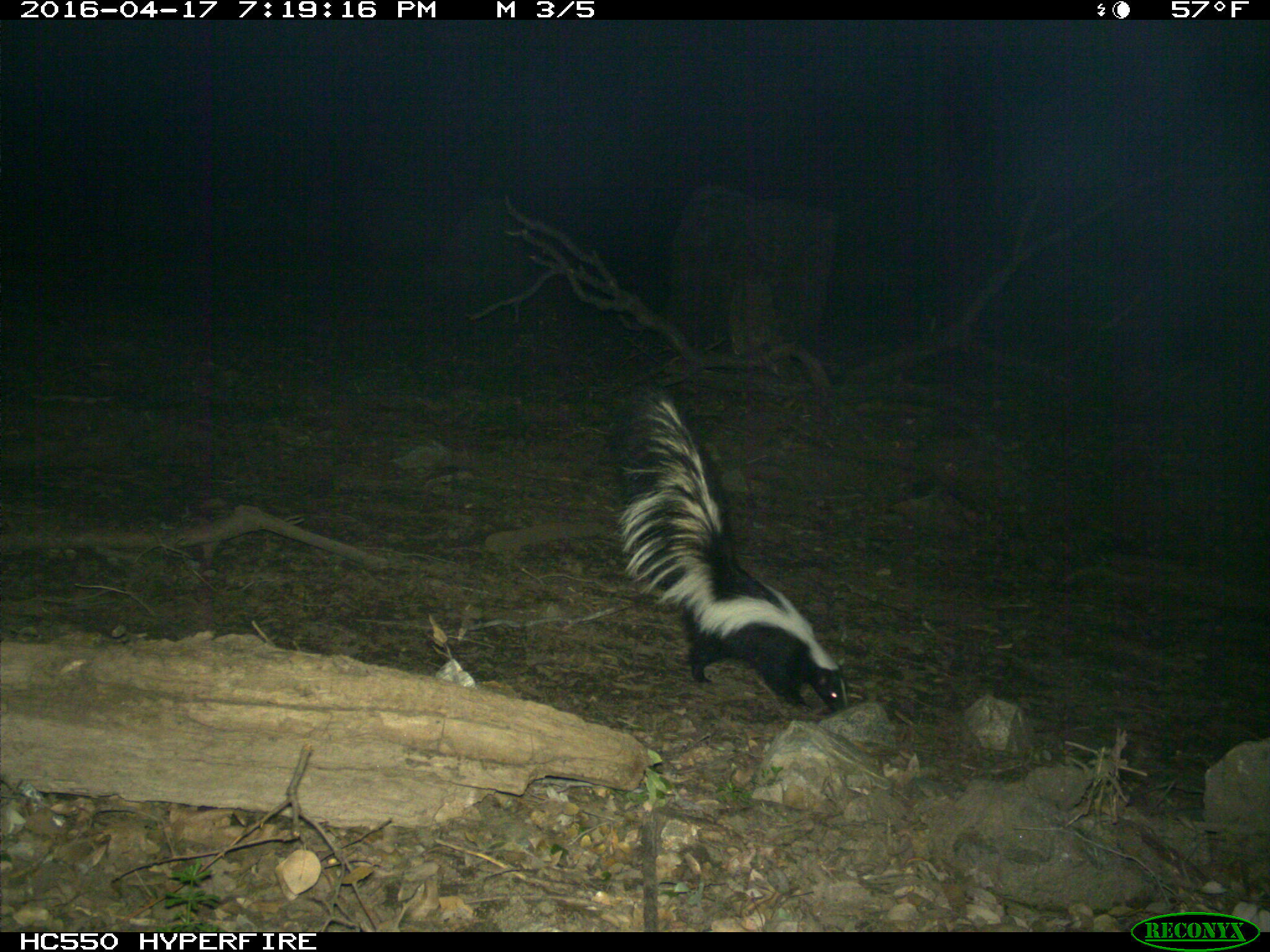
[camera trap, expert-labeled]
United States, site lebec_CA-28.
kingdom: Animalia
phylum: Chordata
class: Mammalia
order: Carnivora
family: Mephitidae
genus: Mephitis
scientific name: Mephitis mephitis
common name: striped skunk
Mephitis mephitis (striped skunk).